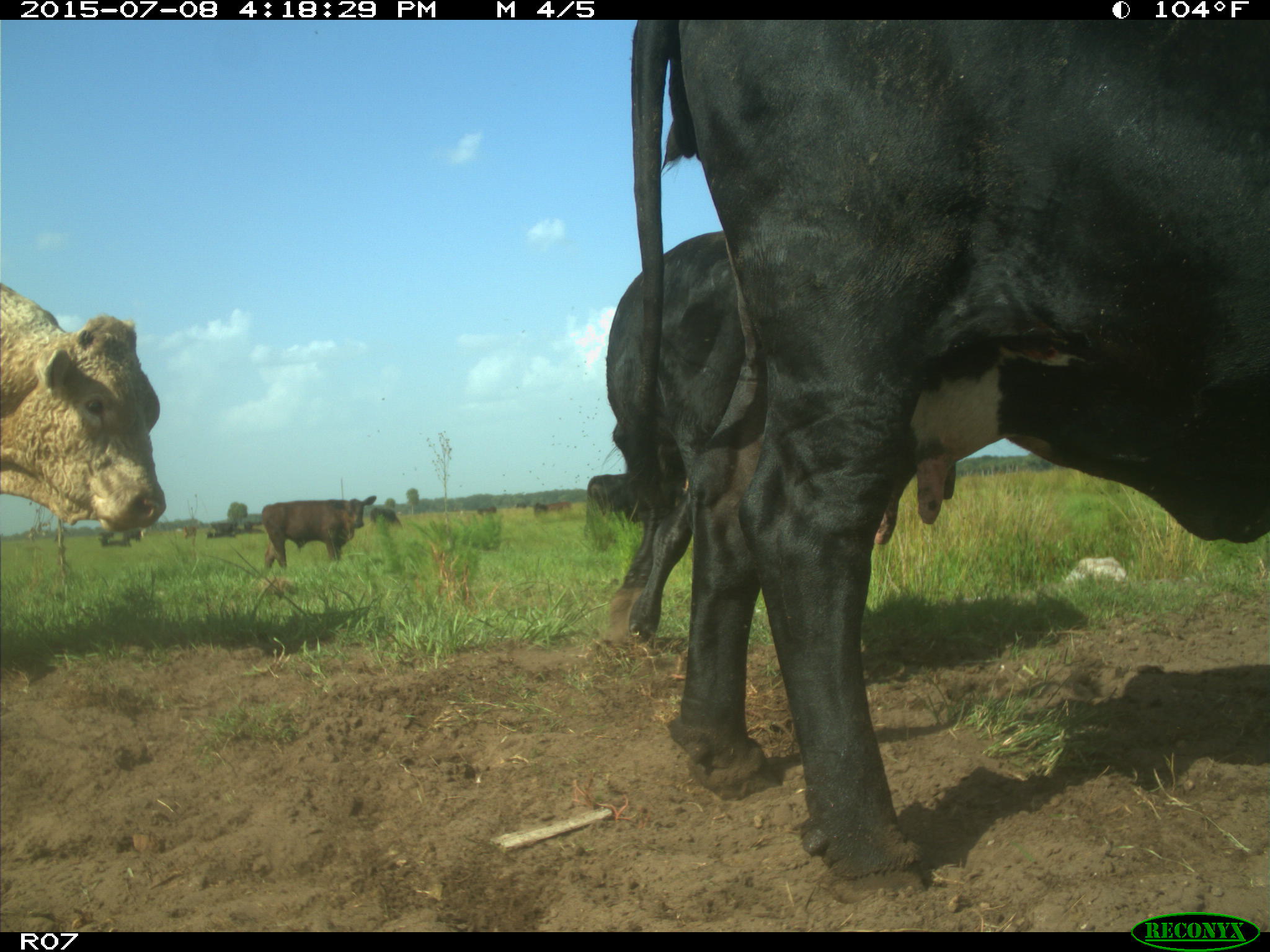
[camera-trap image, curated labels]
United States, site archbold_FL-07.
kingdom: Animalia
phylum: Chordata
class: Mammalia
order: Artiodactyla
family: Bovidae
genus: Bos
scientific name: Bos taurus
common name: domestic cow